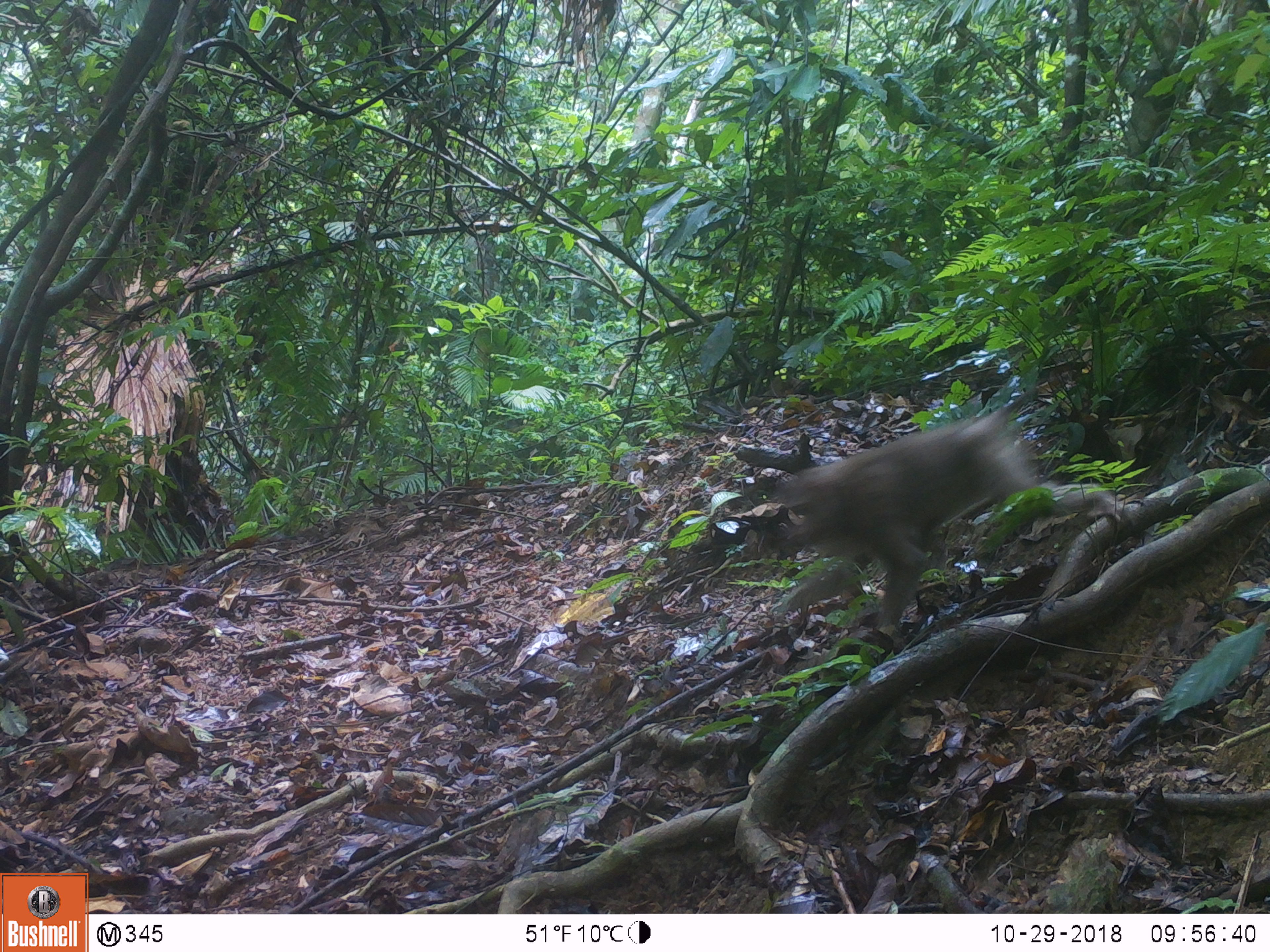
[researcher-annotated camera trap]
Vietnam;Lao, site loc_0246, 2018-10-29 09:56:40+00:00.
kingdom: Animalia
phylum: Chordata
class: Mammalia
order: Primates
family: Cercopithecidae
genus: Macaca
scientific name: Macaca nemestrina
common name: pig-tailed macaque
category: pig tailed macaque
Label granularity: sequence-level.